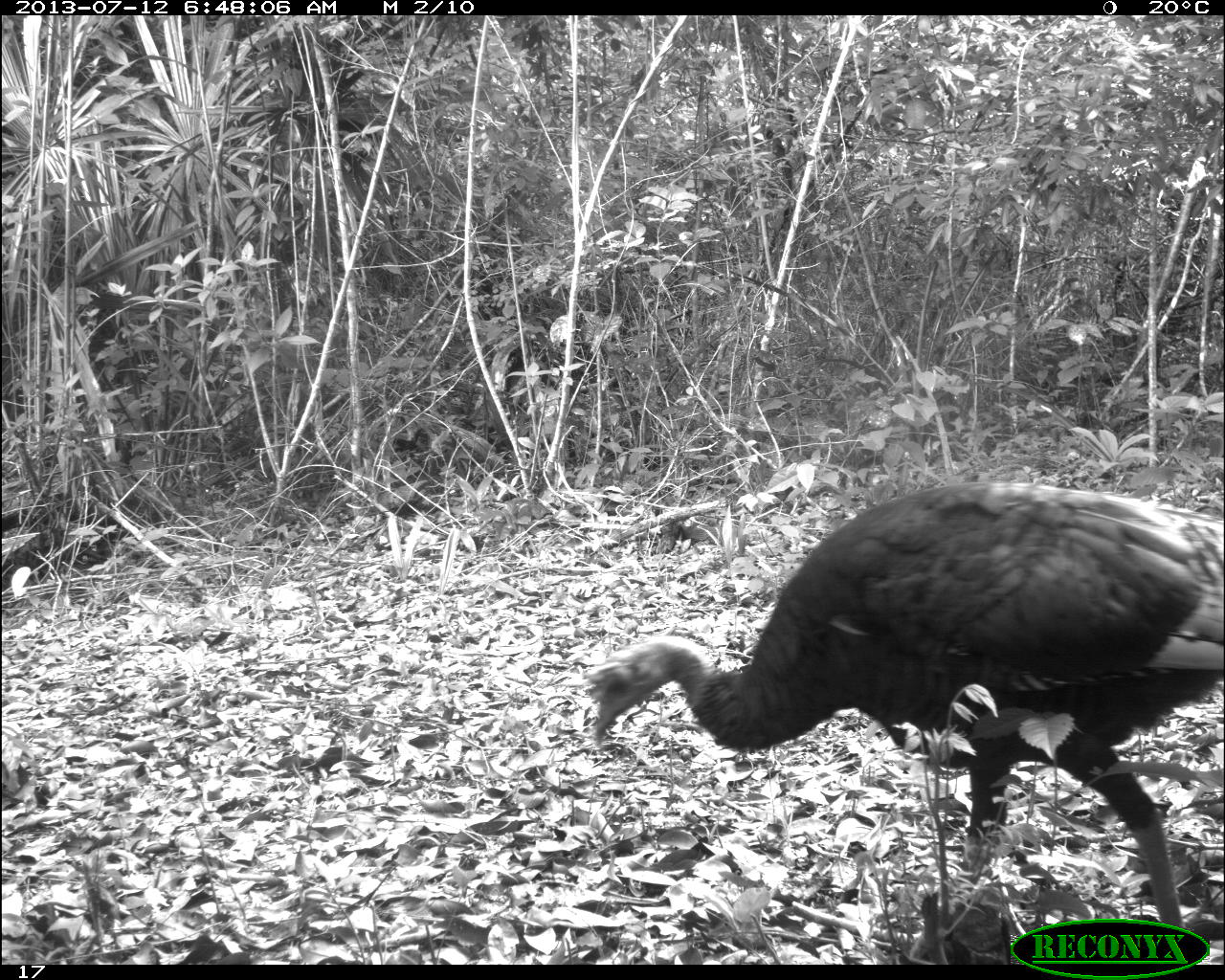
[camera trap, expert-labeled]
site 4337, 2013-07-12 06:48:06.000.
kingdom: Animalia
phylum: Chordata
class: Aves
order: Galliformes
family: Phasianidae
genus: Meleagris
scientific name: Meleagris ocellata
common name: ocellated turkey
Meleagris ocellata (ocellated turkey), count 1, sex female.